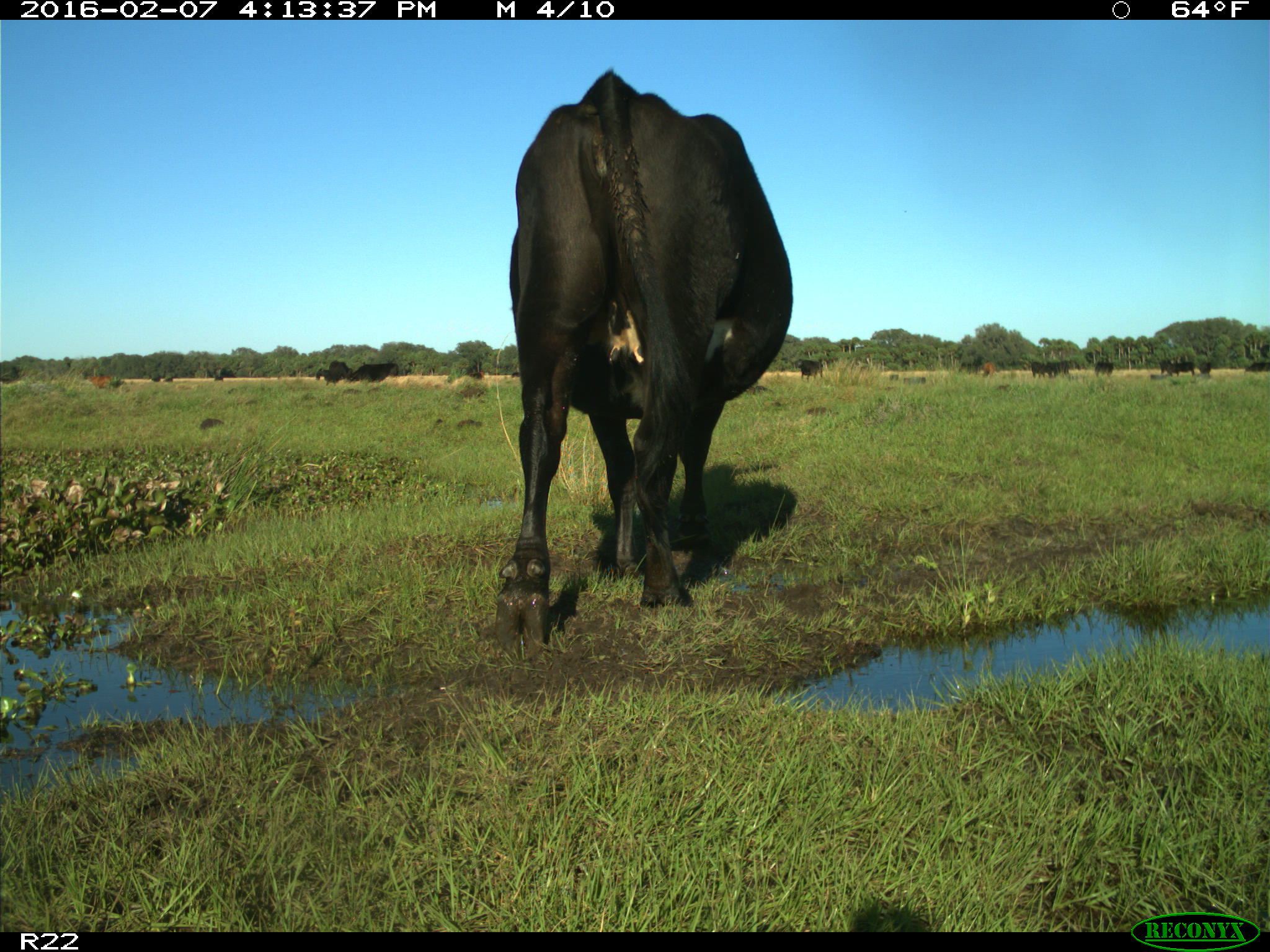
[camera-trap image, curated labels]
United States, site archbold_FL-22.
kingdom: Animalia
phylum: Chordata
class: Mammalia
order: Artiodactyla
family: Bovidae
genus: Bos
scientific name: Bos taurus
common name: domestic cow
Bos taurus (domestic cow).